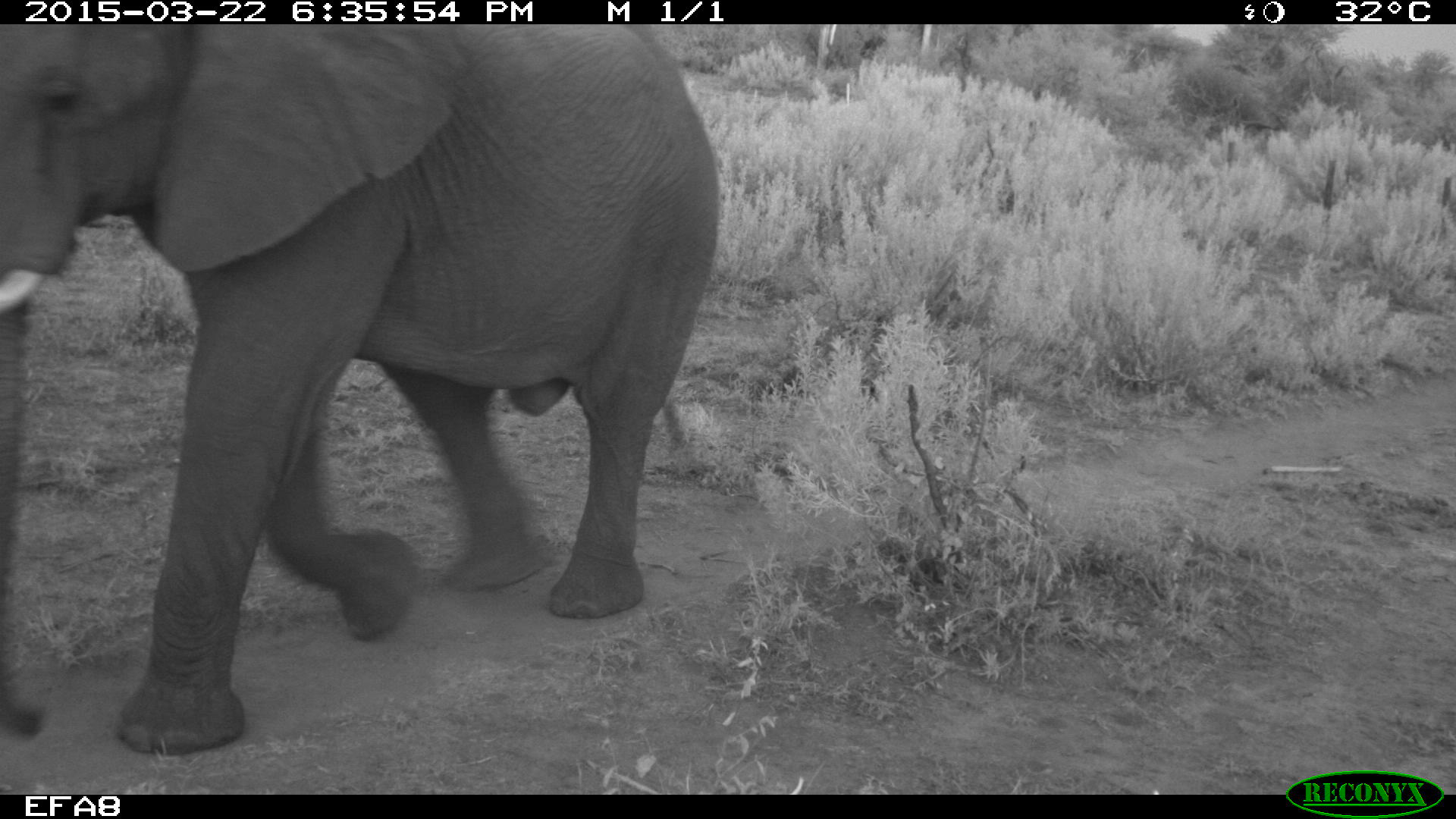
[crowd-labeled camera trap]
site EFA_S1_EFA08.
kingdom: Animalia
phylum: Chordata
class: Mammalia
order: Proboscidea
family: Elephantidae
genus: Loxodonta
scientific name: Loxodonta africana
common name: african bush elephant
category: elephant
Elephant (african bush elephant) (Loxodonta africana), count 1. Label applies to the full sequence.